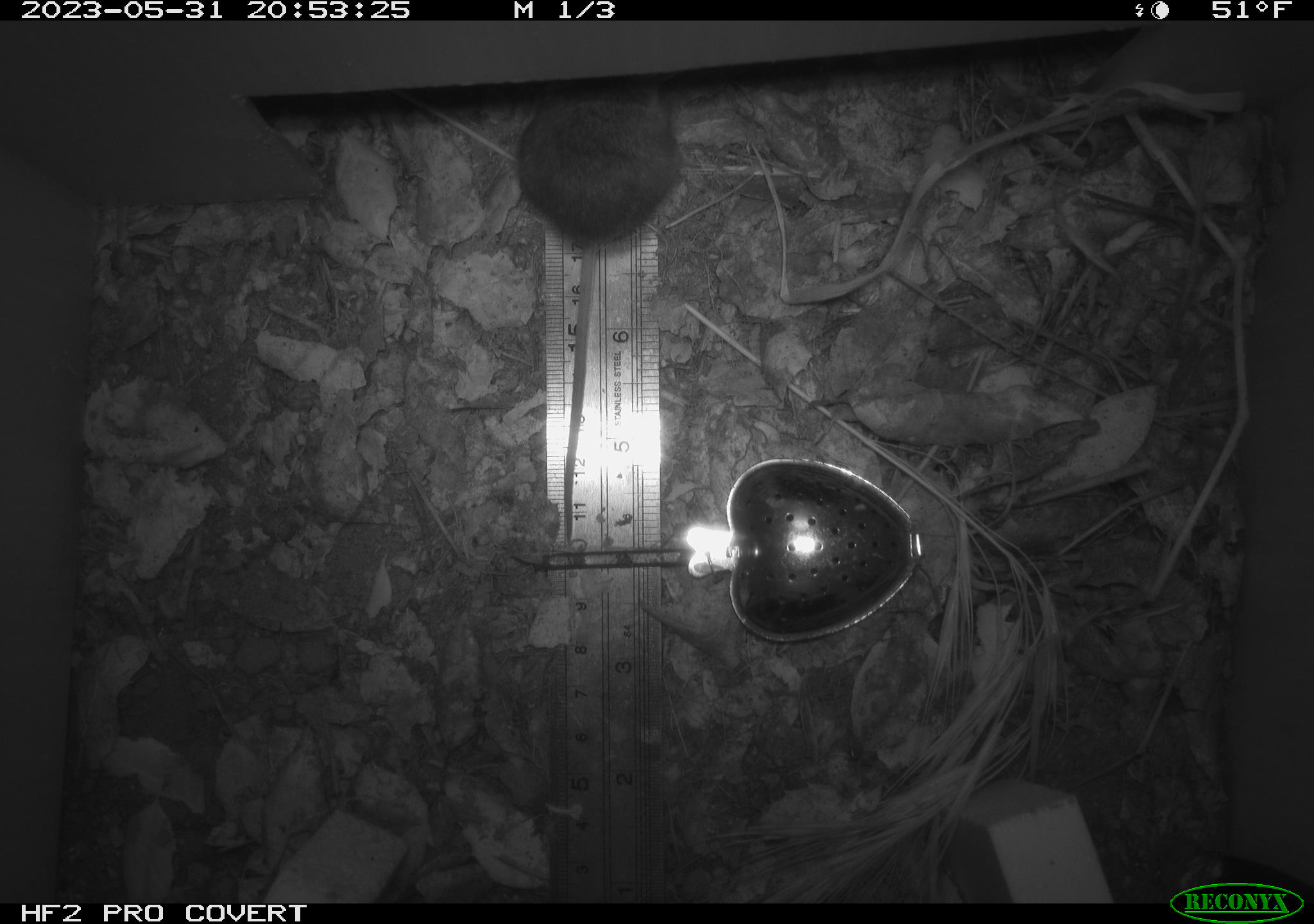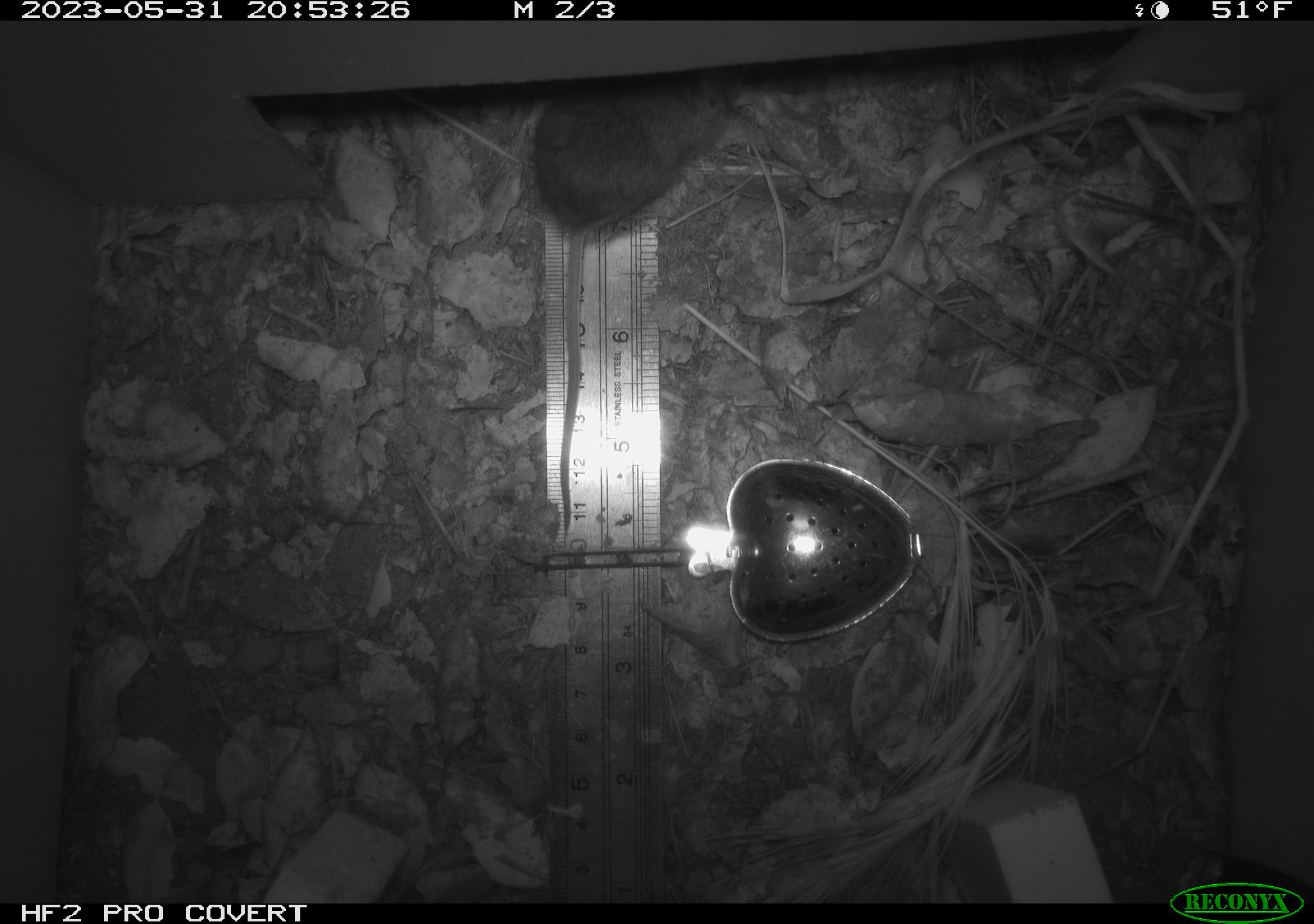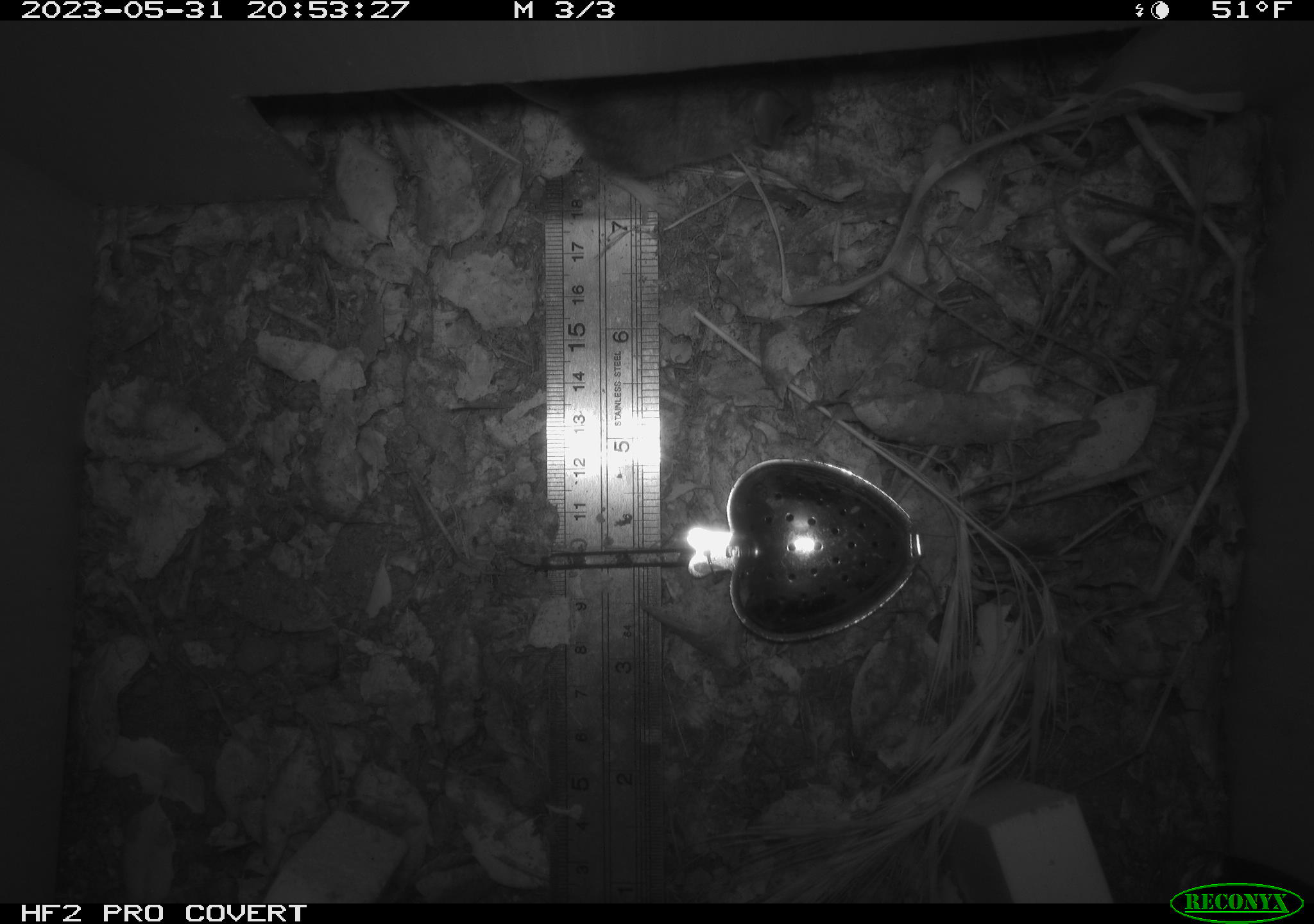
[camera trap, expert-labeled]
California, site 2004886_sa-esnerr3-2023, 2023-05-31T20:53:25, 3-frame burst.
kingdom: Animalia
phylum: Chordata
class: Mammalia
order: Rodentia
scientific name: Rodentia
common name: mouse species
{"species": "mouse species (Rodentia)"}